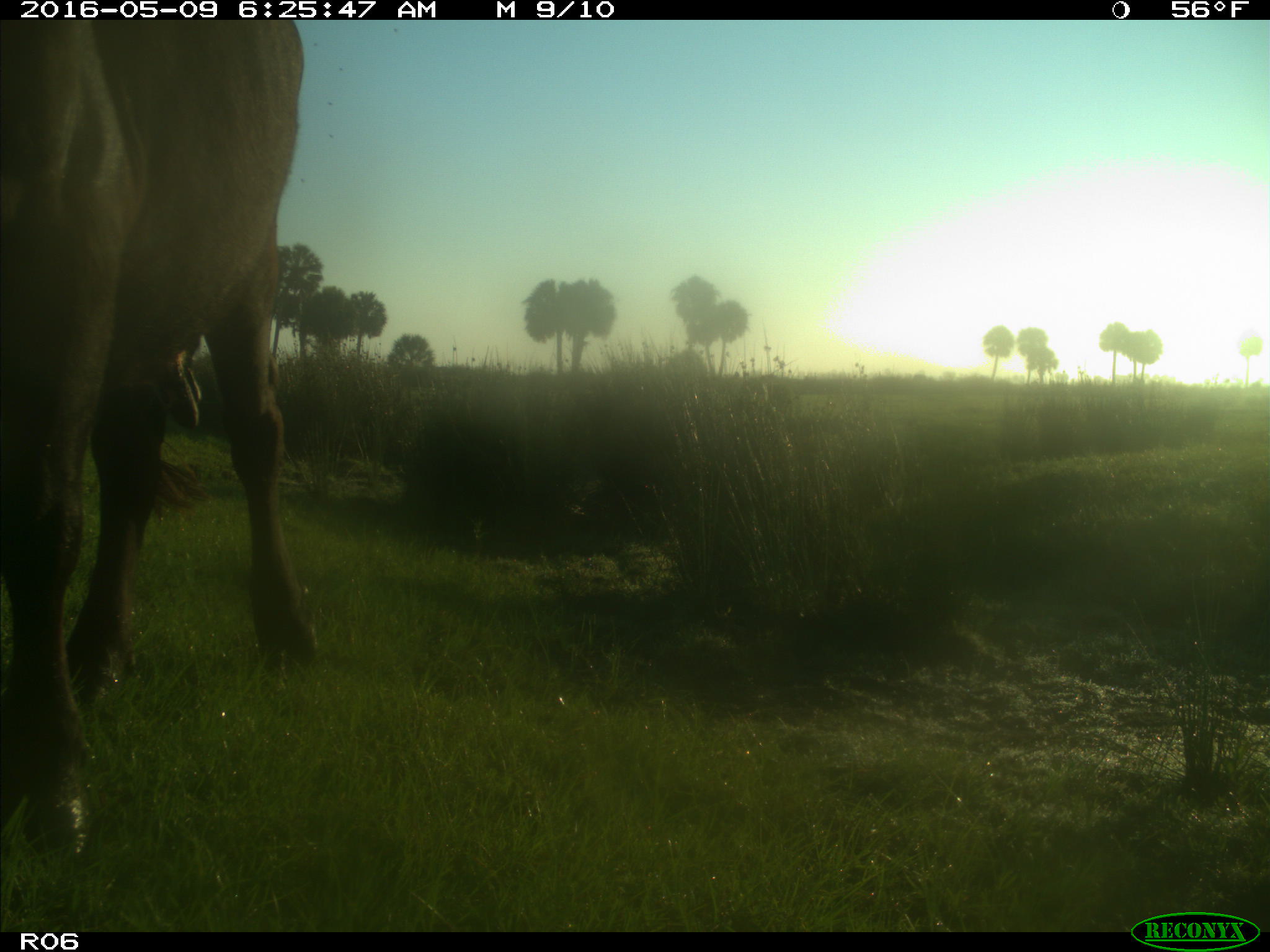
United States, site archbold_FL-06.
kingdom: Animalia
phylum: Chordata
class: Mammalia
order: Artiodactyla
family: Bovidae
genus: Bos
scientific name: Bos taurus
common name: domestic cow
Bos taurus (domestic cow).